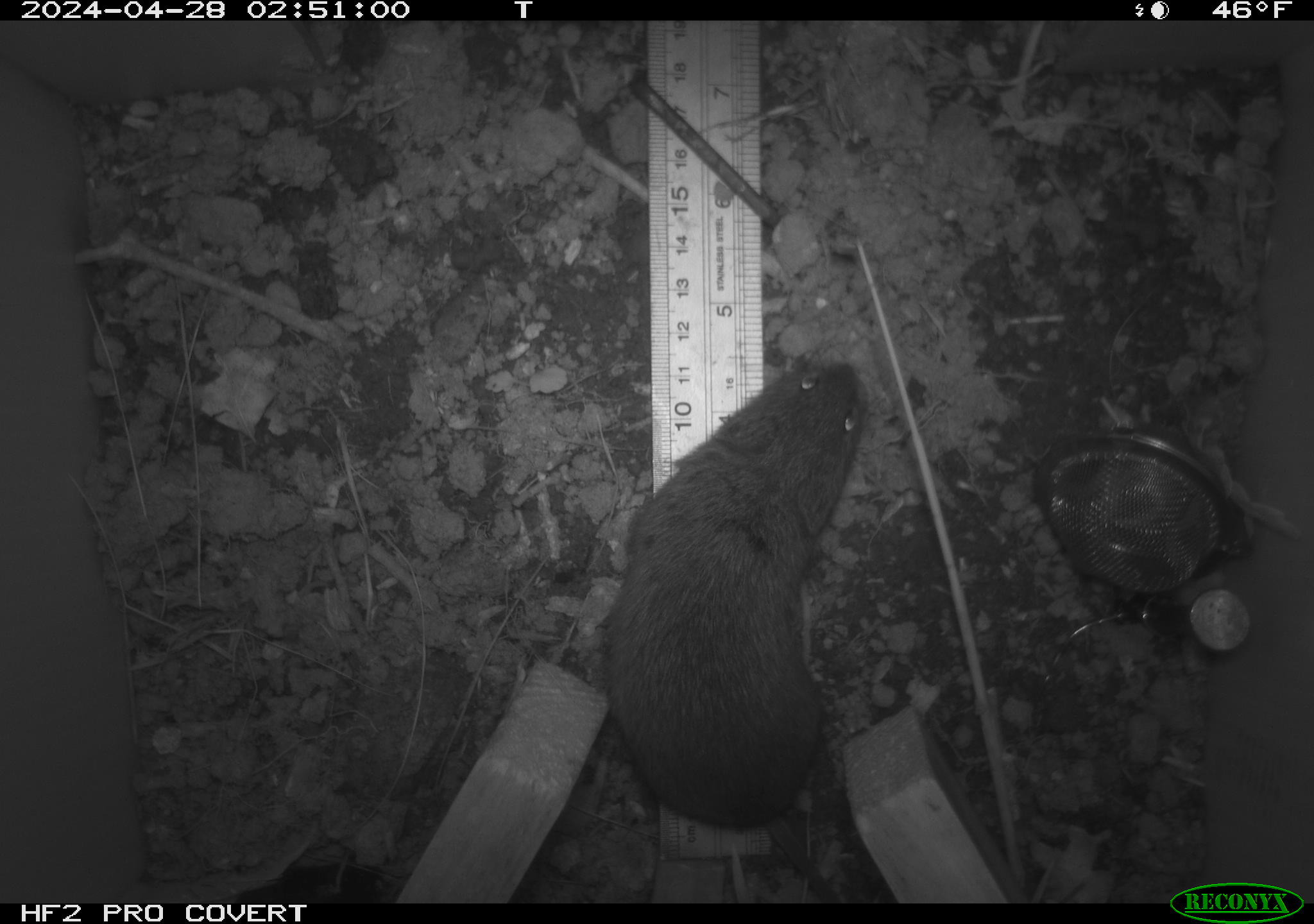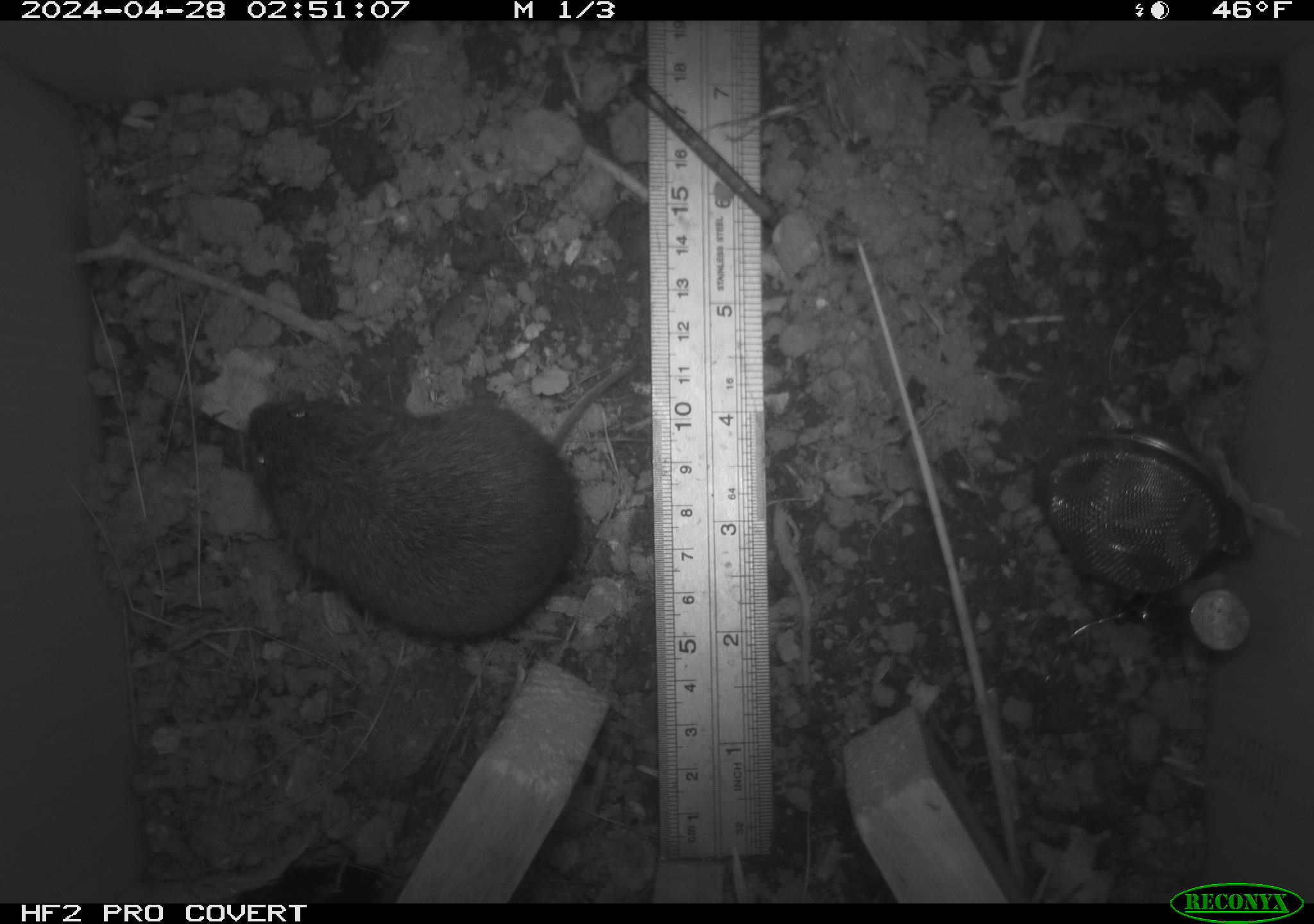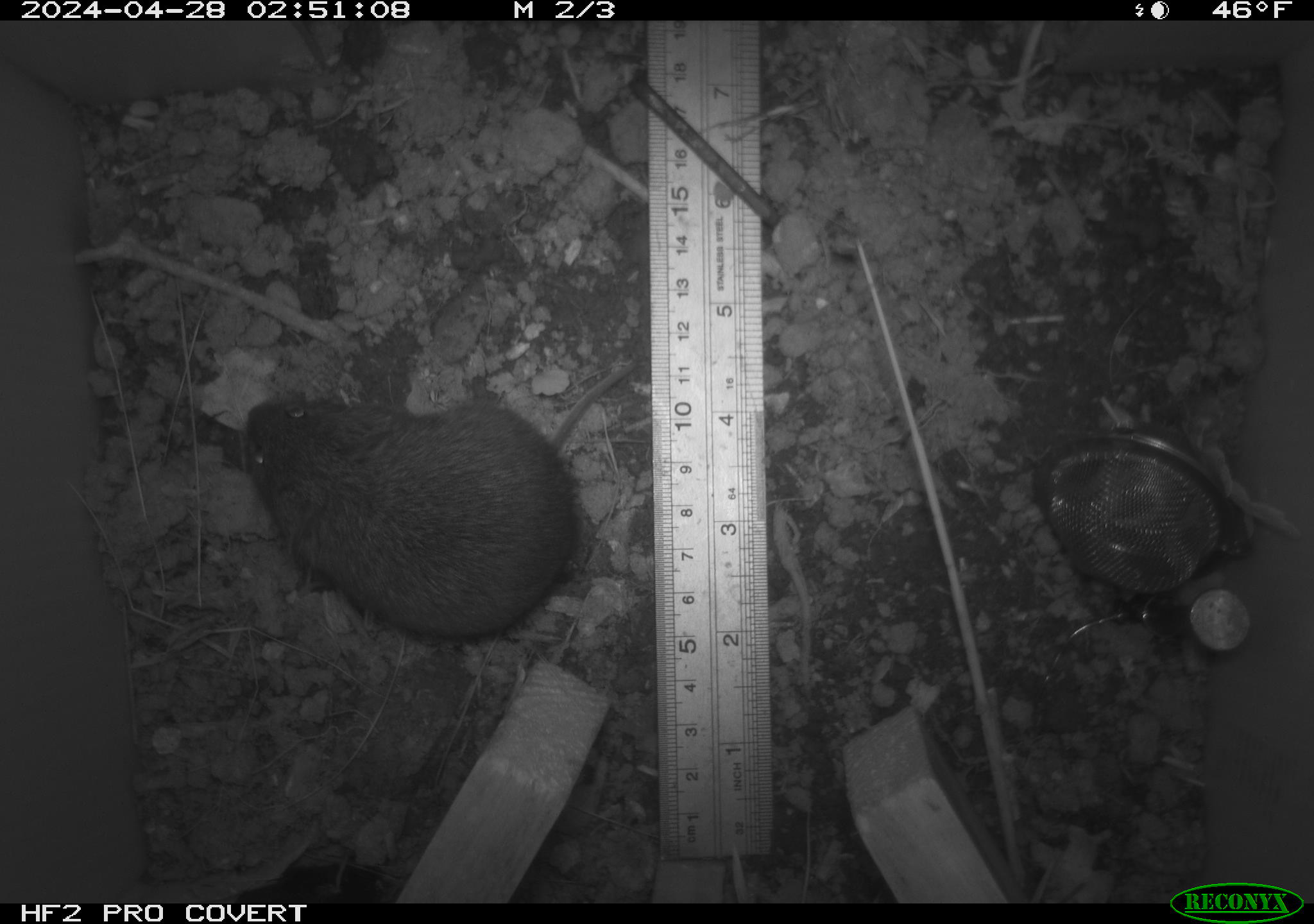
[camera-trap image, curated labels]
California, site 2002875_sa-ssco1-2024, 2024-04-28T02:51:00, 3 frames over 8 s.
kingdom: Animalia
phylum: Chordata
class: Mammalia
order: Rodentia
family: Cricetidae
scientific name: Arvicolinae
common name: voles, lemmings, and muskrats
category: arvicolinae subfamily